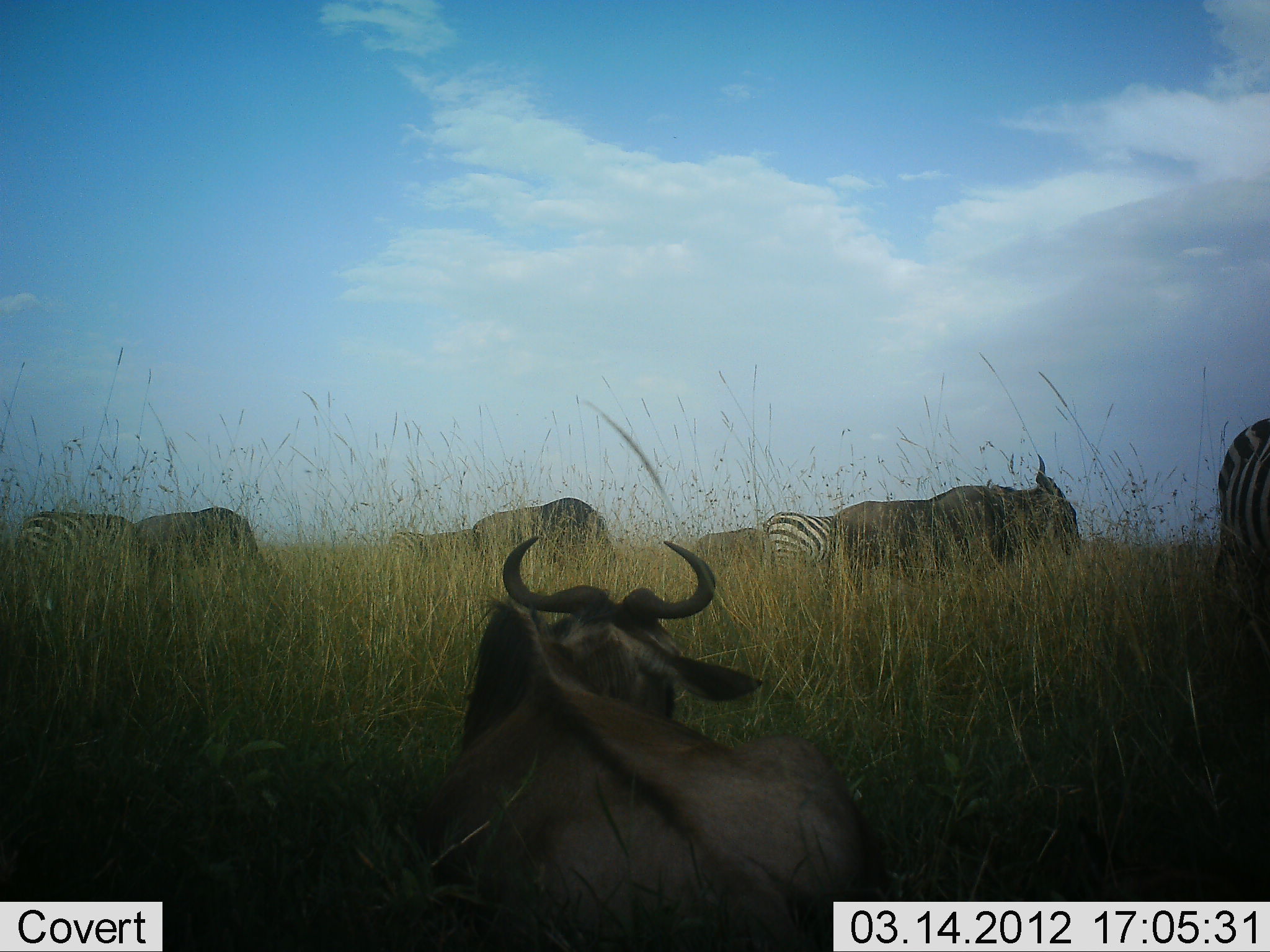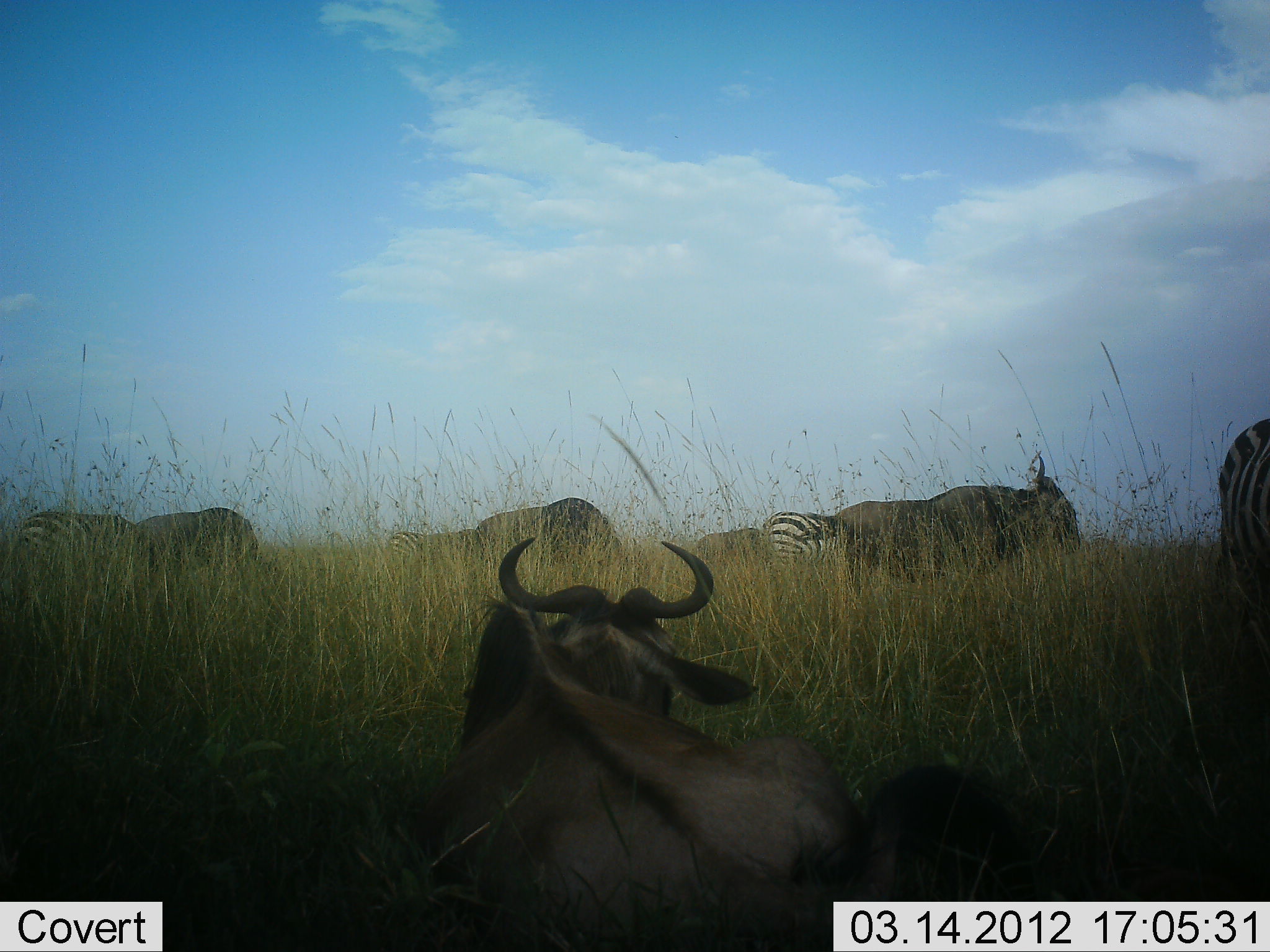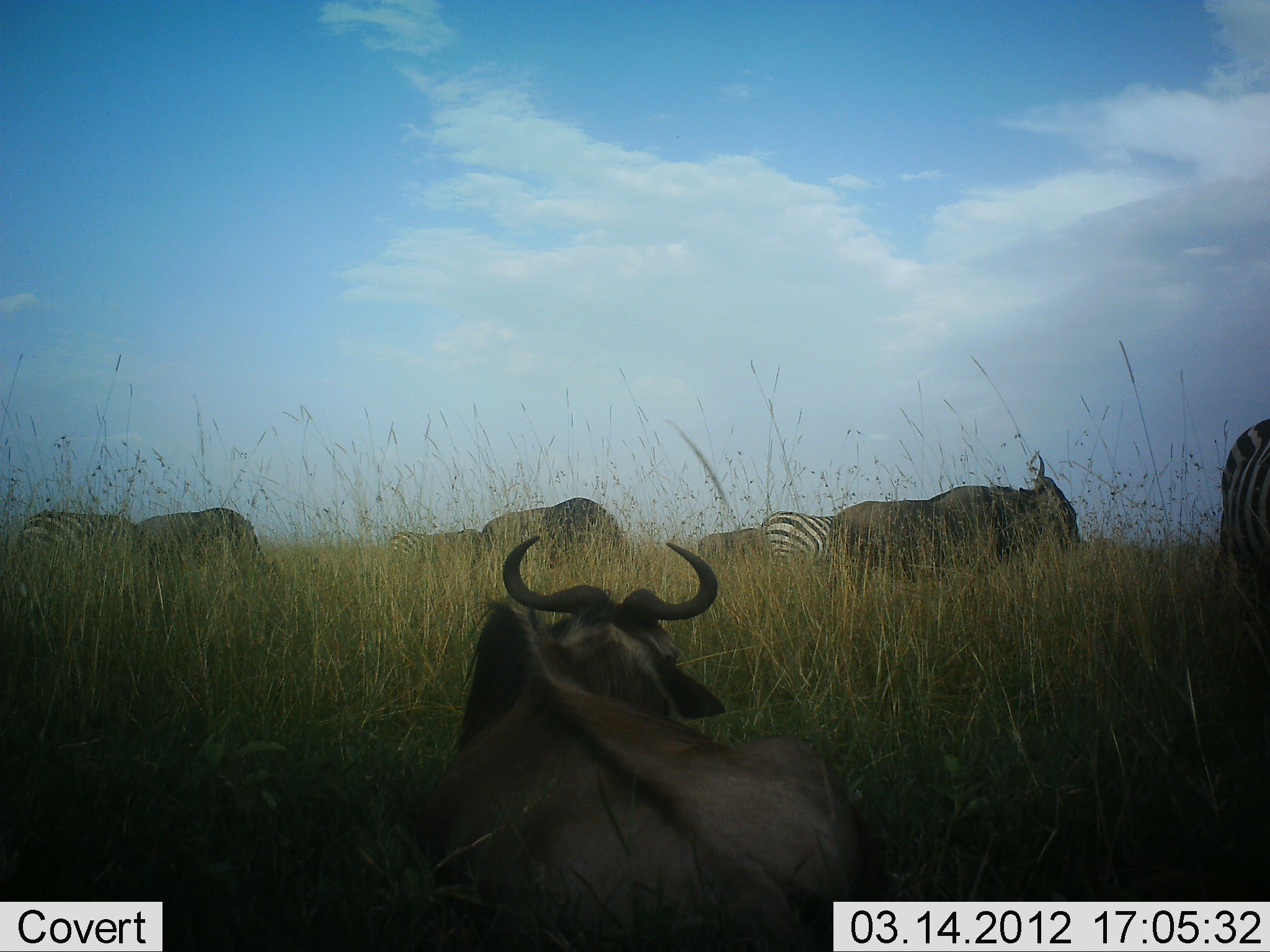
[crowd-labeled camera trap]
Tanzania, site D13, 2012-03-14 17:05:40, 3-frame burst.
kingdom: Animalia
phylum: Chordata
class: Mammalia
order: Artiodactyla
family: Bovidae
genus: Connochaetes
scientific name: Connochaetes taurinus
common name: blue wildebeest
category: wildebeest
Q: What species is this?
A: Wildebeest (blue wildebeest) (Connochaetes taurinus).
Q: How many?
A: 4.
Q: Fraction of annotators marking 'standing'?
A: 55%.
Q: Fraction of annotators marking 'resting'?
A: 95%.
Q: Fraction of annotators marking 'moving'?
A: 14%.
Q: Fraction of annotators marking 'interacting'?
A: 0%.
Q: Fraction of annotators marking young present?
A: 0%.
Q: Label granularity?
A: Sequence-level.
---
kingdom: Animalia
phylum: Chordata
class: Mammalia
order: Perissodactyla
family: Equidae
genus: Equus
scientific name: Equus quagga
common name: plains zebra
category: zebra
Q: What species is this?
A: Zebra (plains zebra) (Equus quagga).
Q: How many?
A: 4.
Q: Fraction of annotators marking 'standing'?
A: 60%.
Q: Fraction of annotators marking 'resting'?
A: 0%.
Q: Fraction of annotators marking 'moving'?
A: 5%.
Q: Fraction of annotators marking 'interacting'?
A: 0%.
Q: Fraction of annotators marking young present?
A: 0%.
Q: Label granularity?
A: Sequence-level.